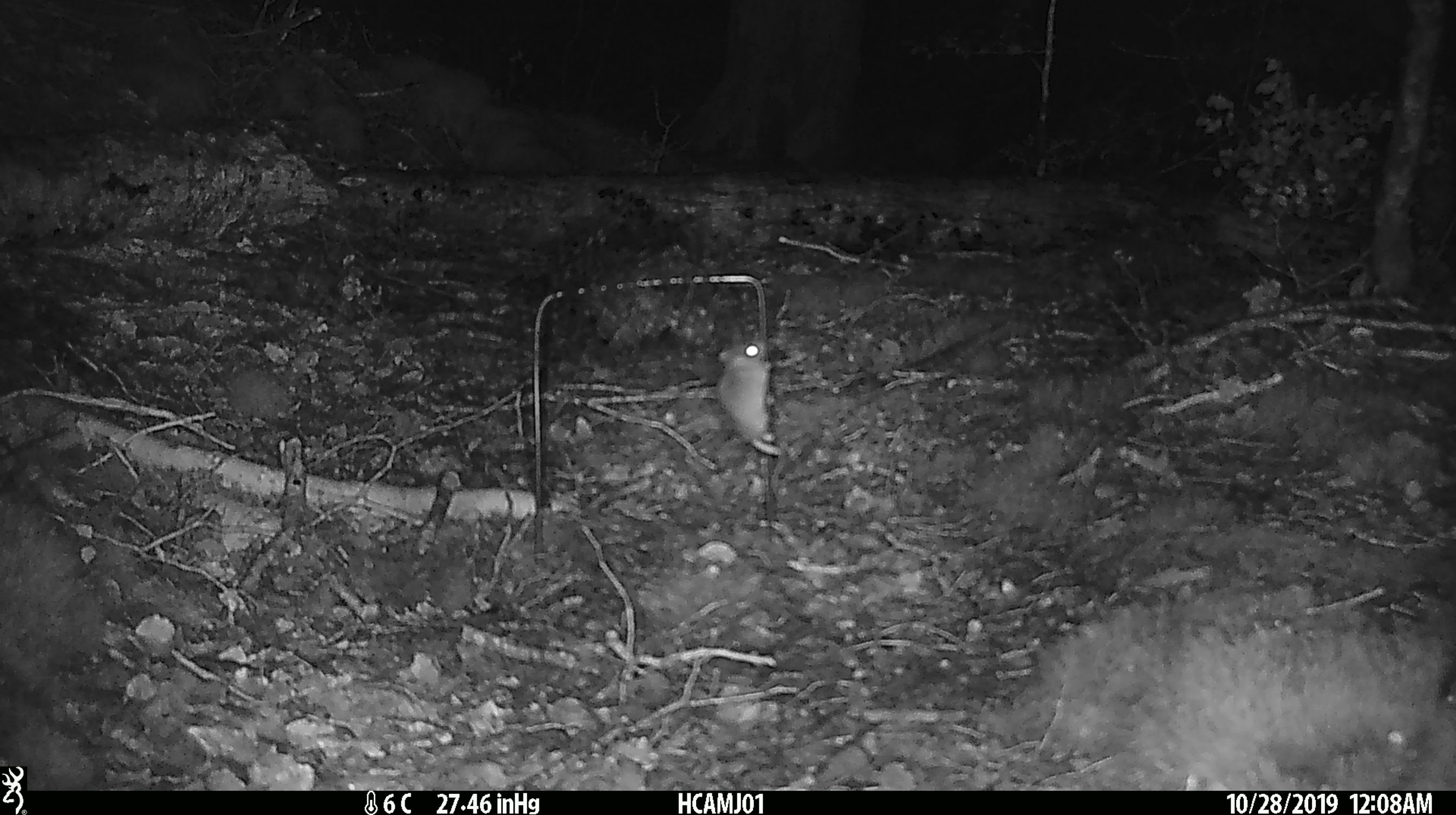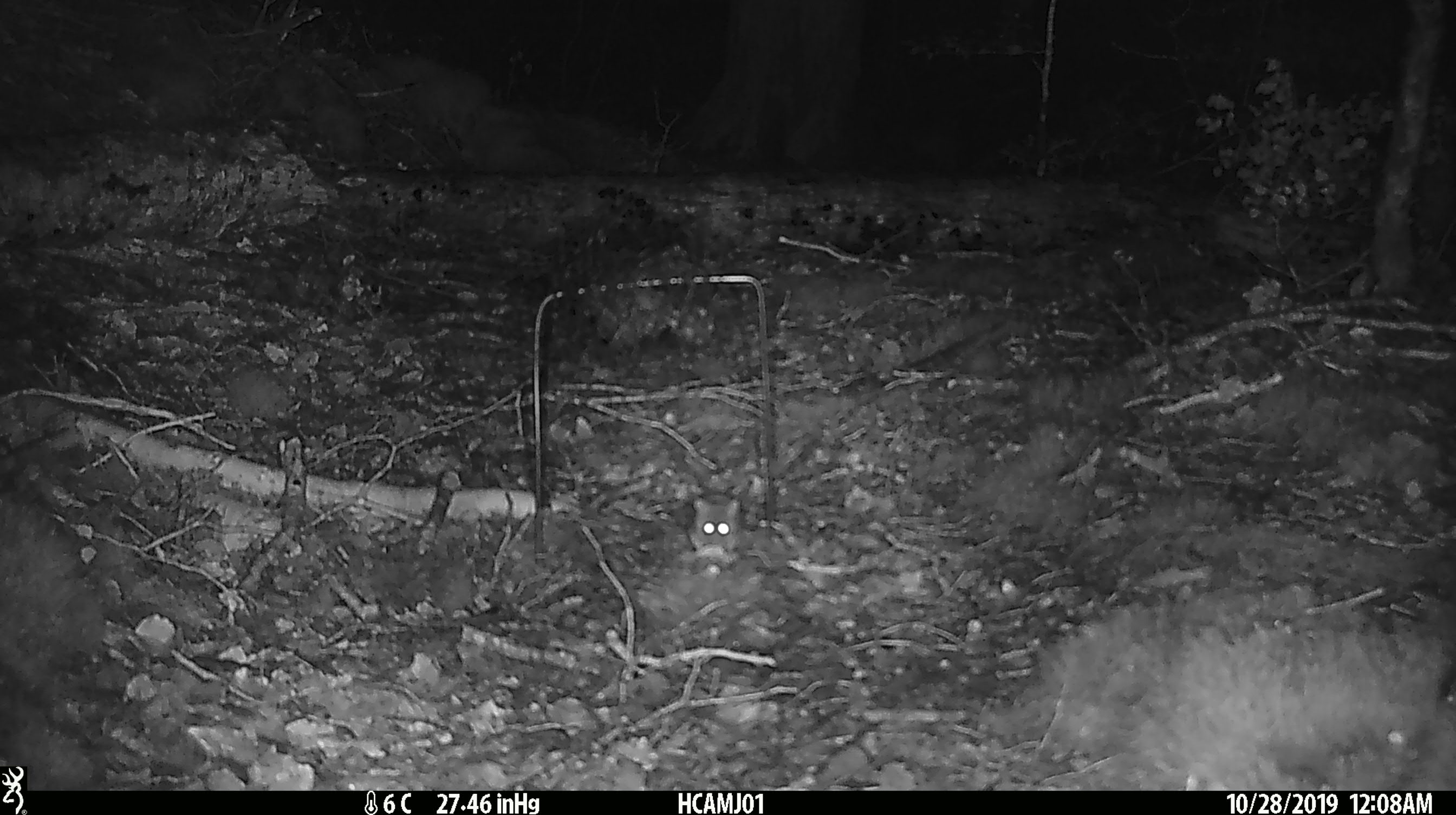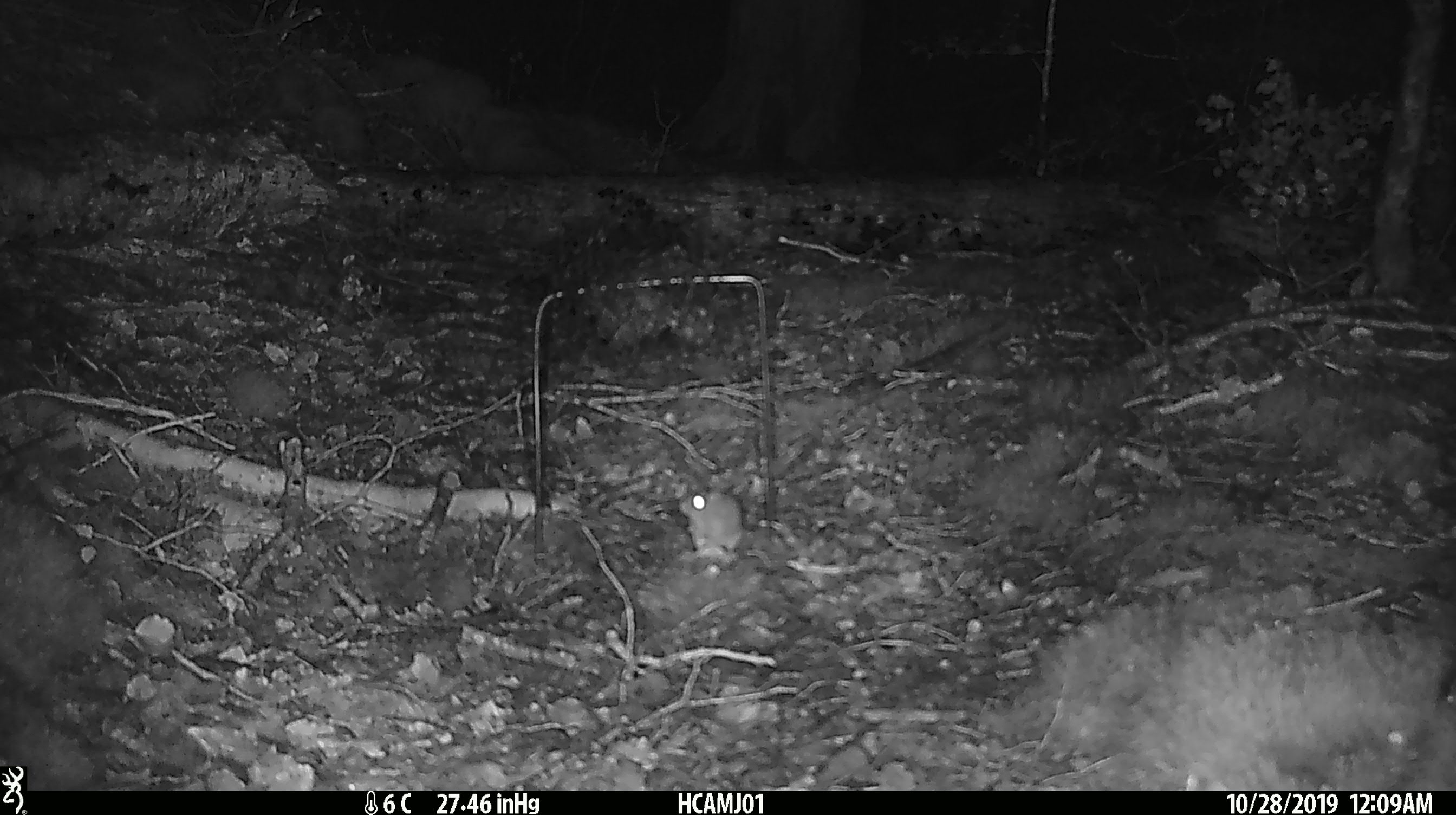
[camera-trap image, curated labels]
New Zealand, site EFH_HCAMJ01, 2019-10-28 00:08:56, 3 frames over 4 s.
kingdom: Animalia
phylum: Chordata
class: Mammalia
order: Rodentia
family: Muridae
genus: Mus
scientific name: Mus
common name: mouse